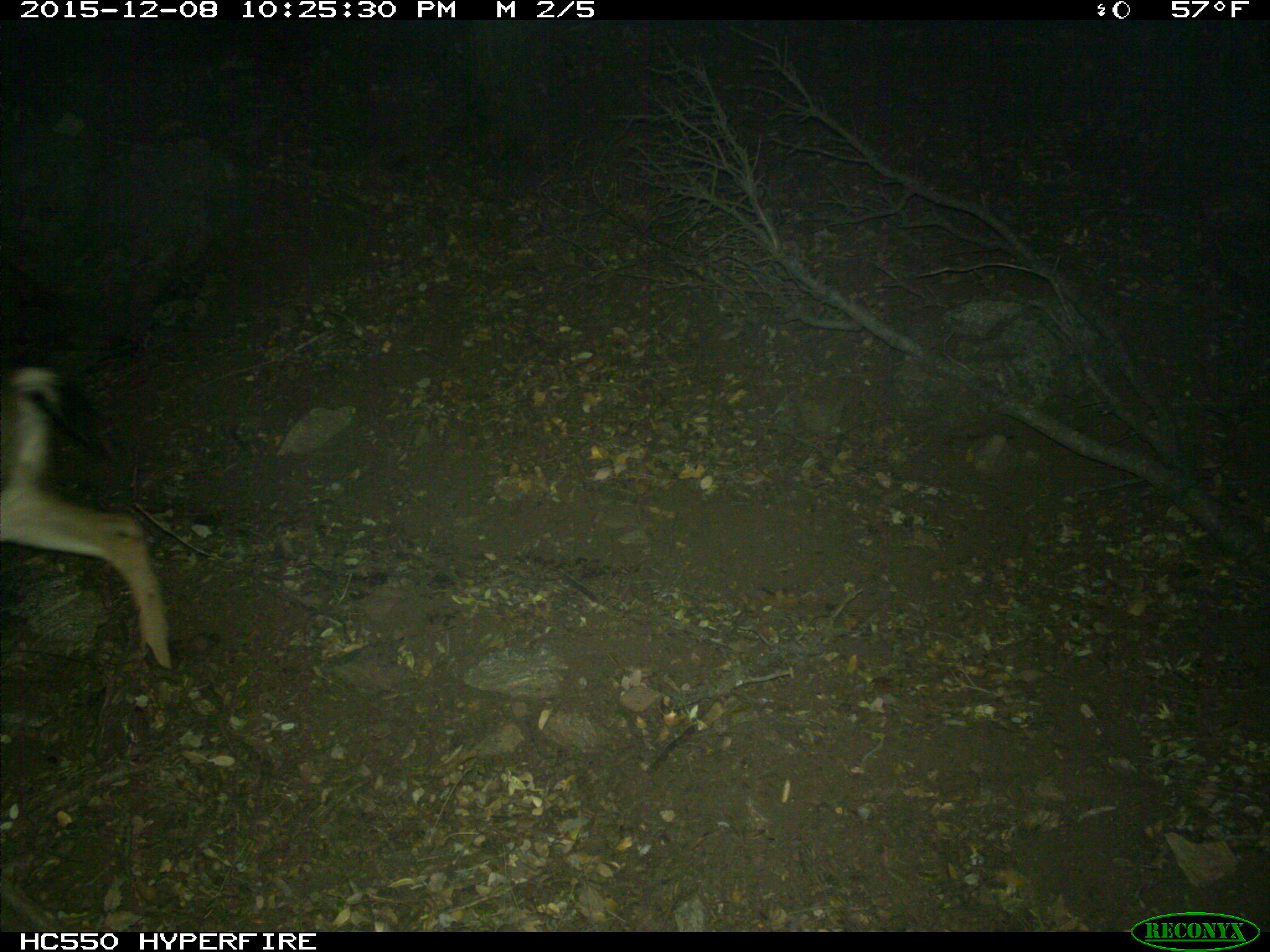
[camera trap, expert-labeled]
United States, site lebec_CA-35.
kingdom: Animalia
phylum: Chordata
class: Mammalia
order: Artiodactyla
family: Cervidae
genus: Odocoileus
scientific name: Odocoileus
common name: deer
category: unidentified deer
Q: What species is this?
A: Unidentified deer (deer) (Odocoileus).